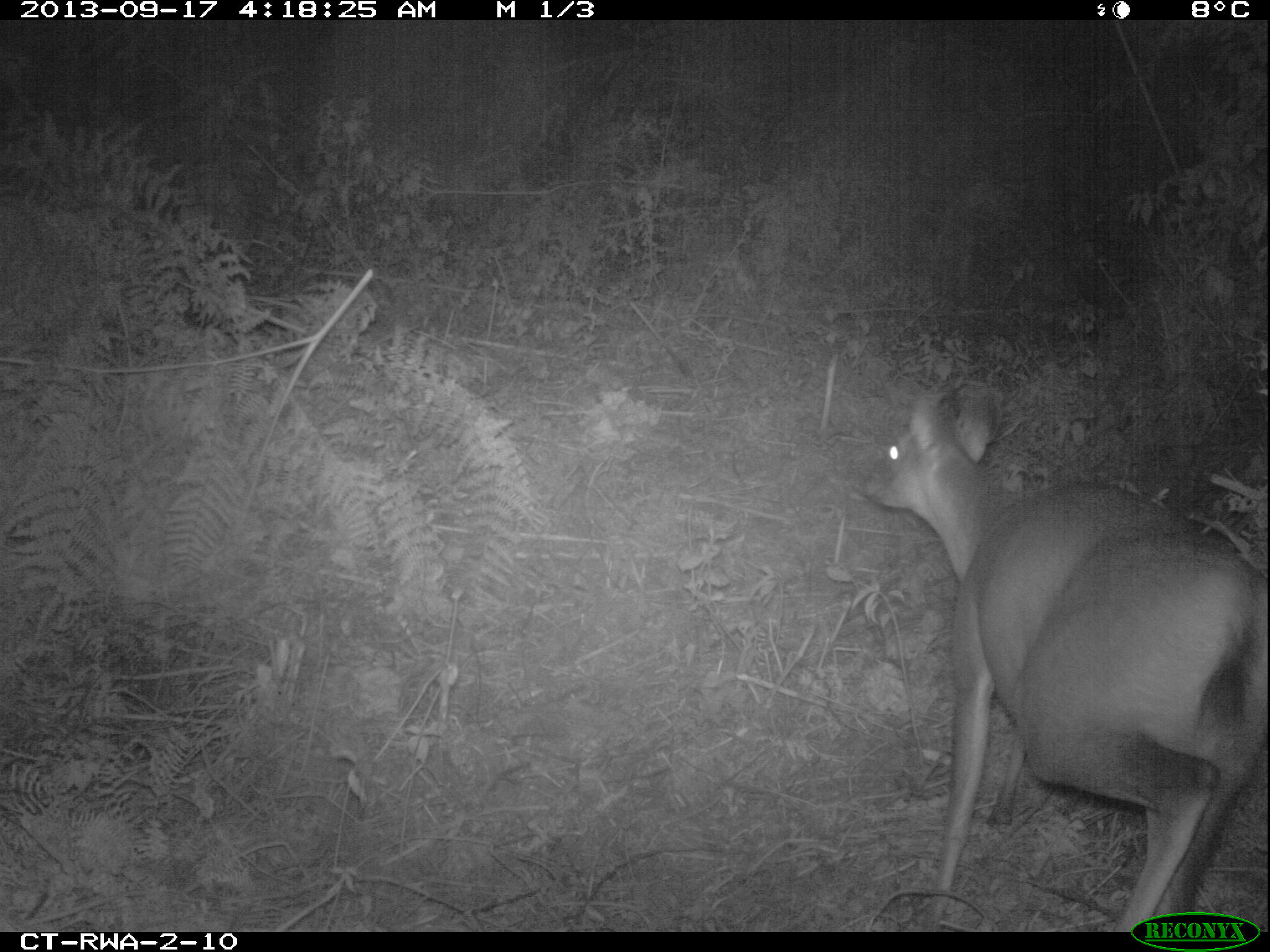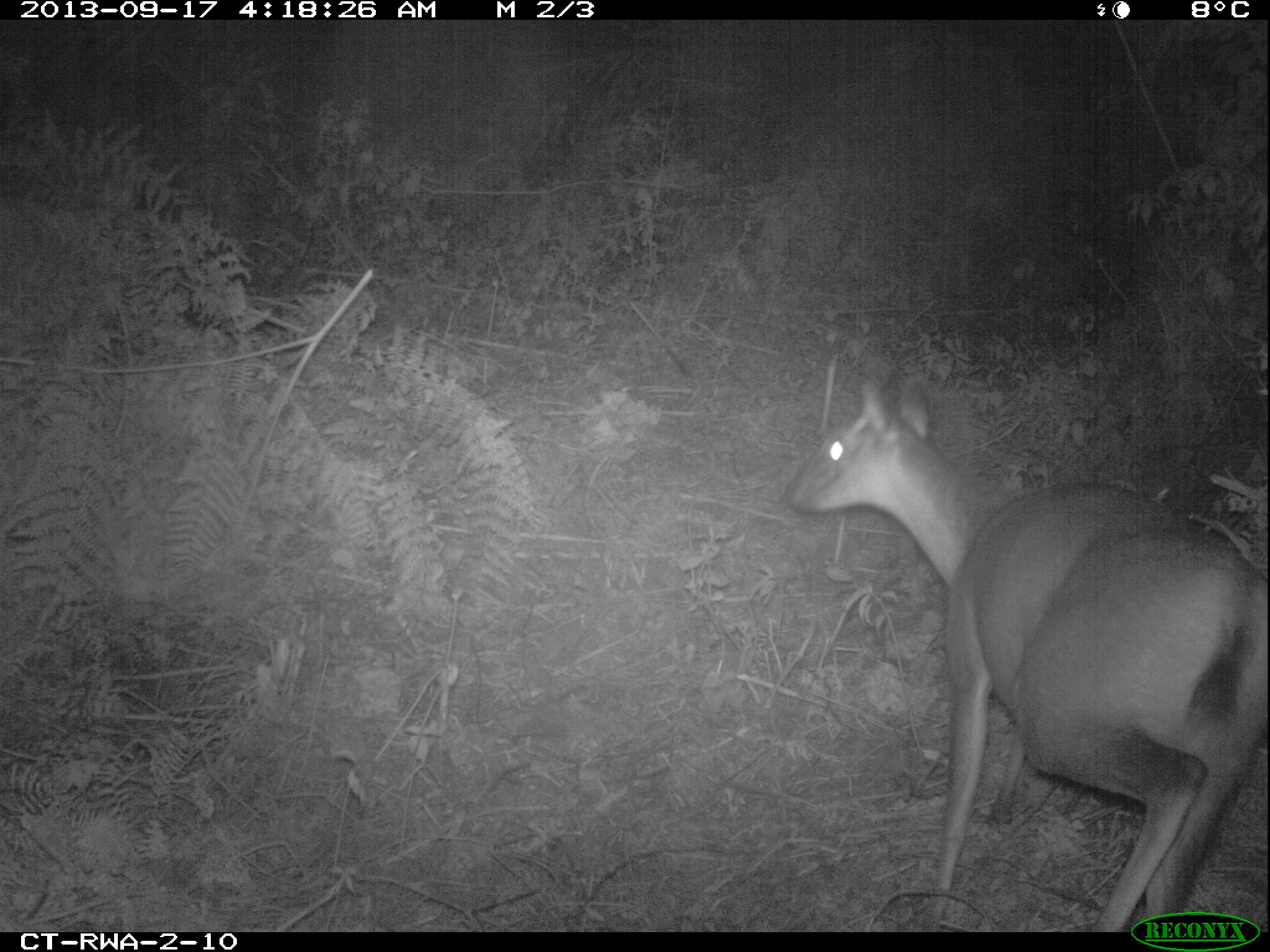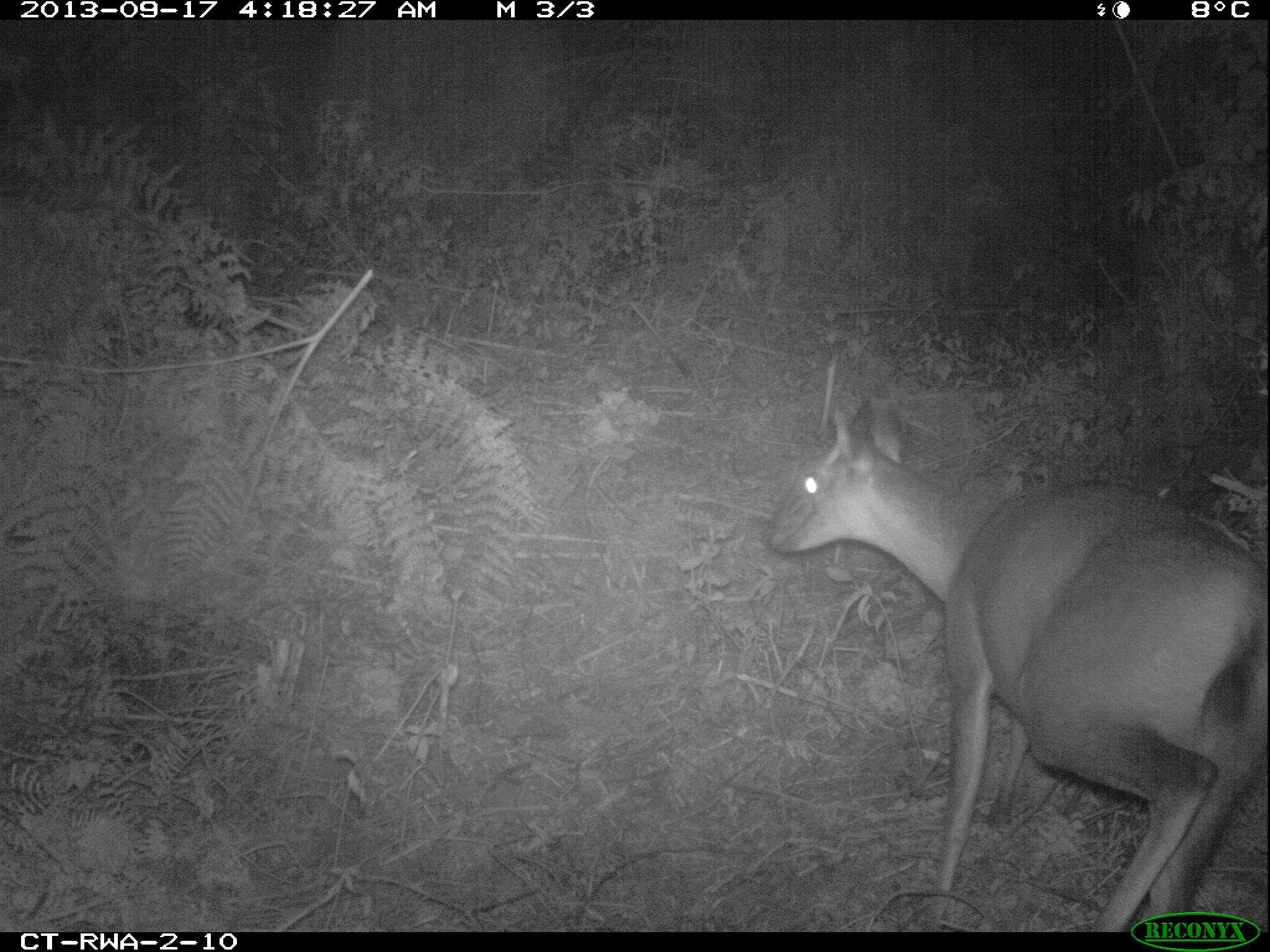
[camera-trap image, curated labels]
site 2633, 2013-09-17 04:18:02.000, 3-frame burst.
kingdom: Animalia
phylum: Chordata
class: Mammalia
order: Artiodactyla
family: Bovidae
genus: Cephalophus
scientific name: Cephalophus nigrifrons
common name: black-fronted duiker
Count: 1.